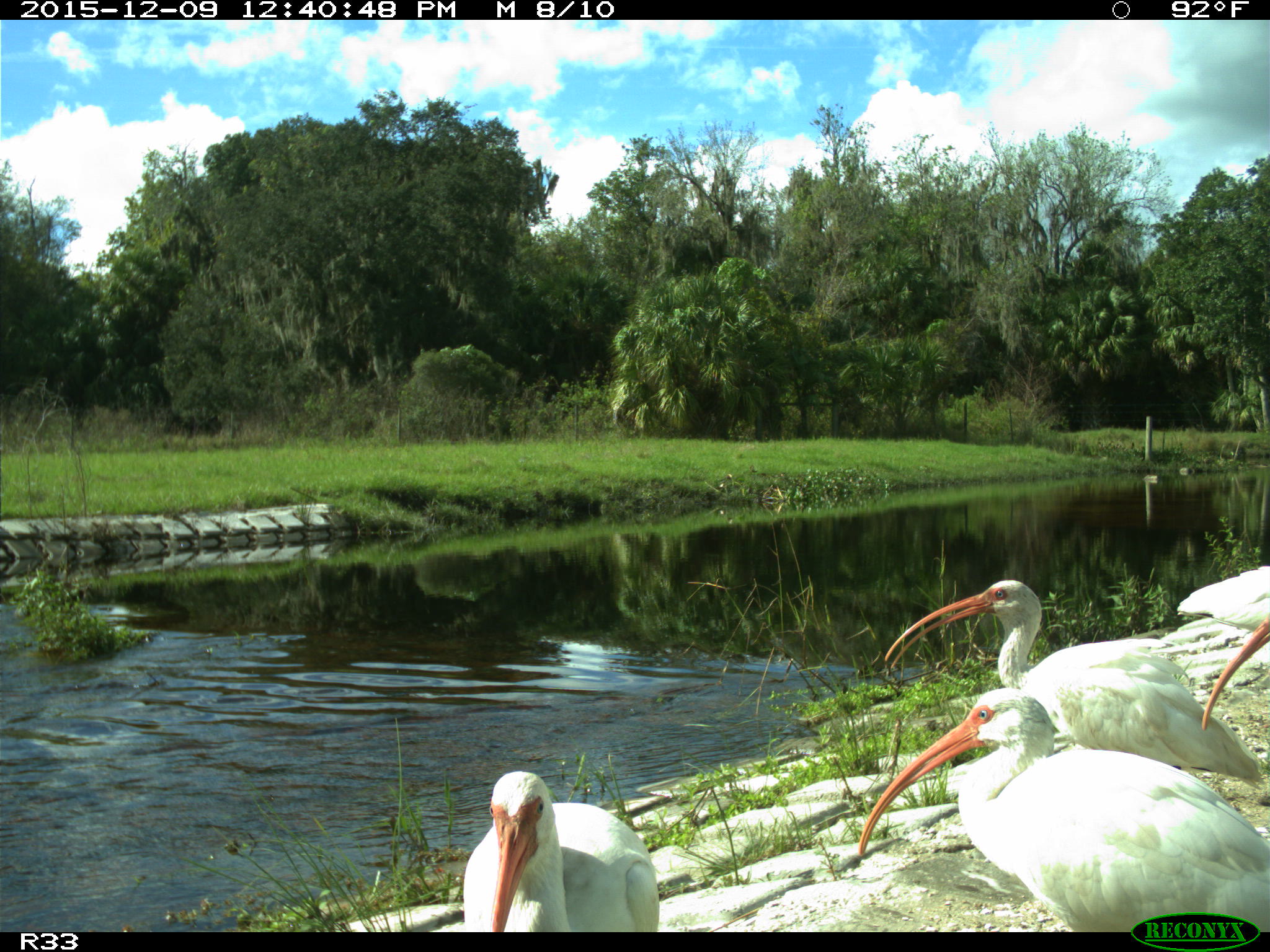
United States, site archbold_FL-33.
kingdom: Animalia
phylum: Chordata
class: Aves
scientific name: Aves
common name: birds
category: unidentified bird